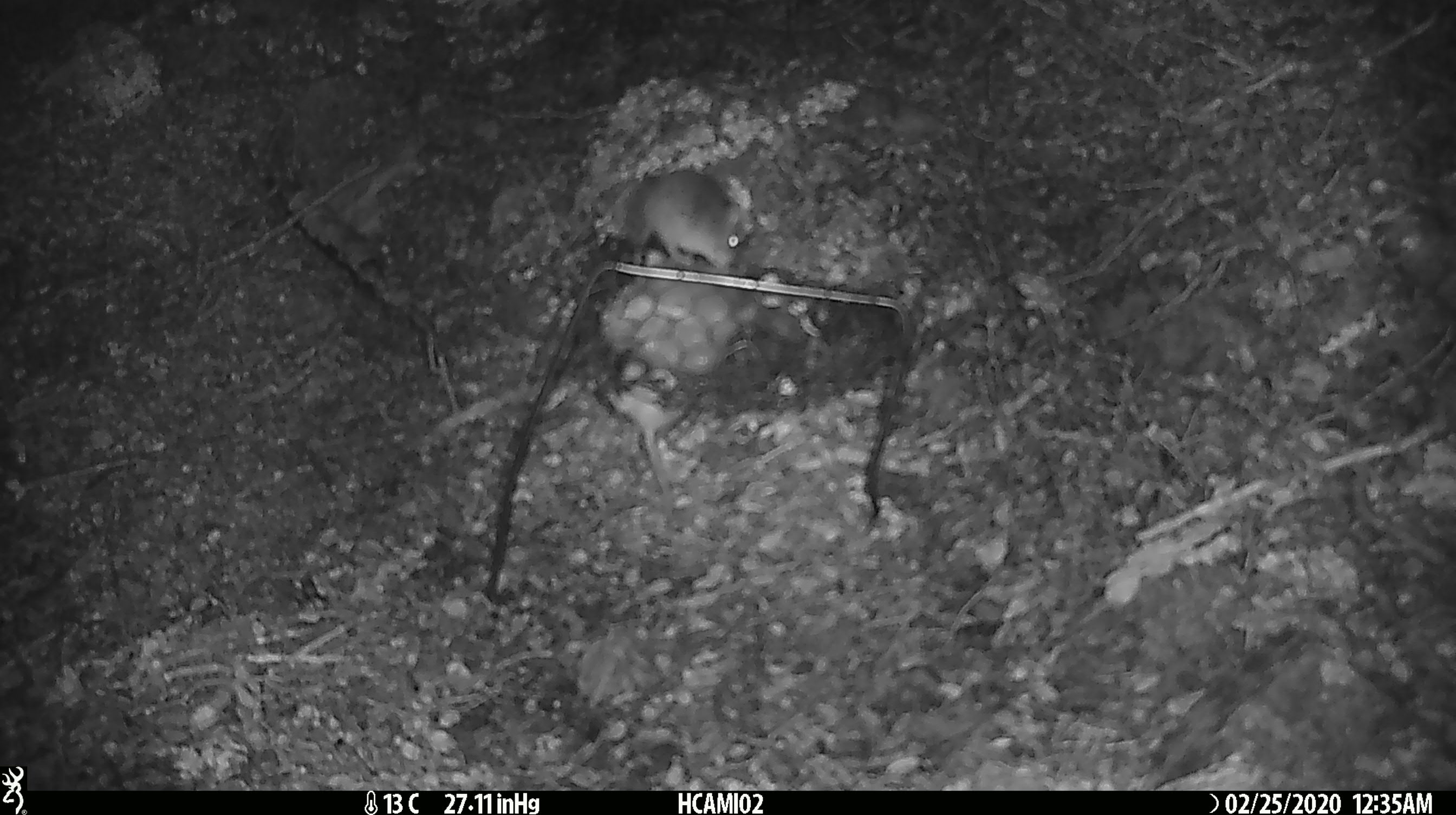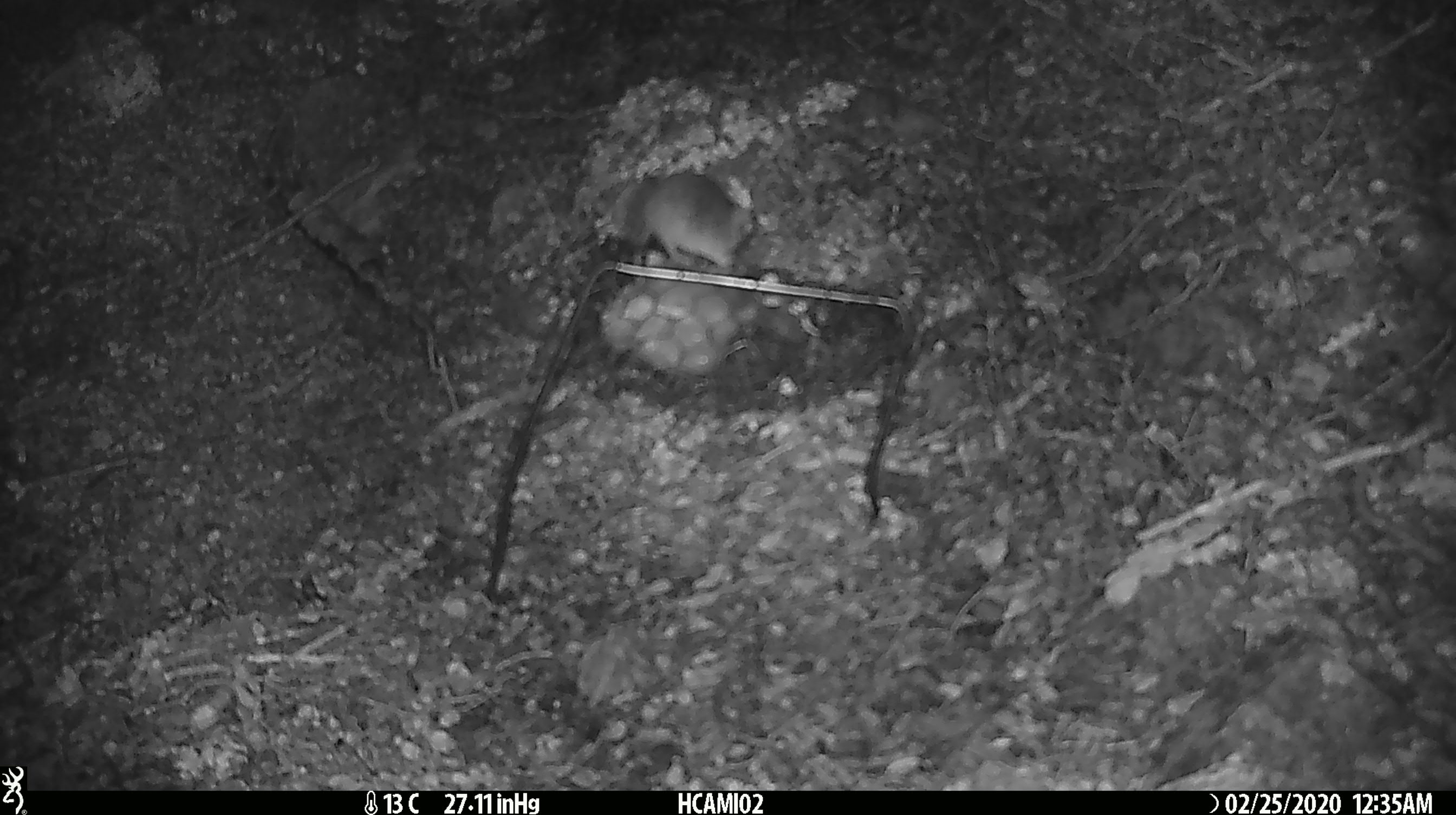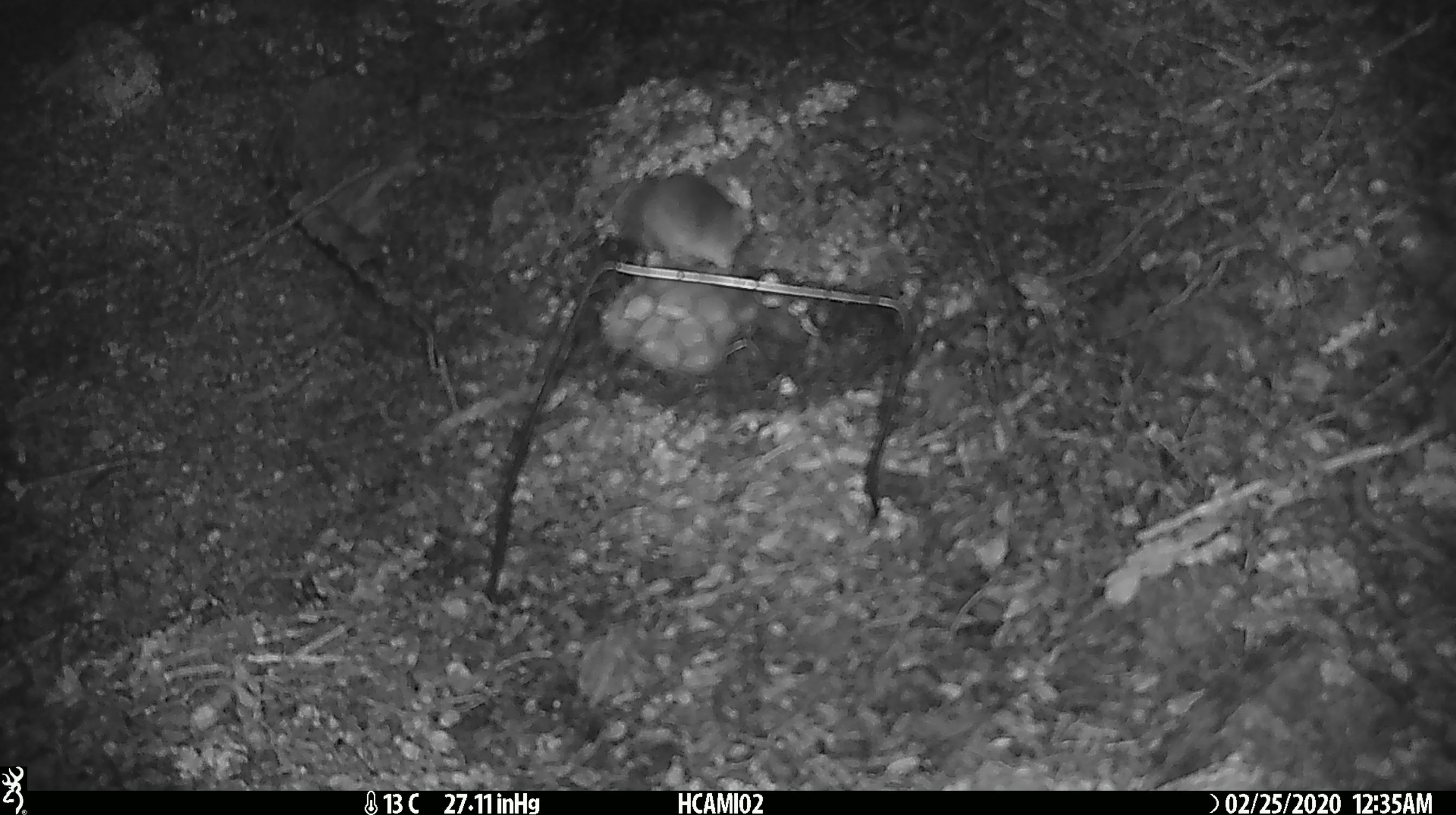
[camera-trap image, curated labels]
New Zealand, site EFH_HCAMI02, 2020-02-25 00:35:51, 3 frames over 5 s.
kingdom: Animalia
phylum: Chordata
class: Mammalia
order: Rodentia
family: Muridae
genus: Mus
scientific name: Mus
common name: mouse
Mouse (Mus).